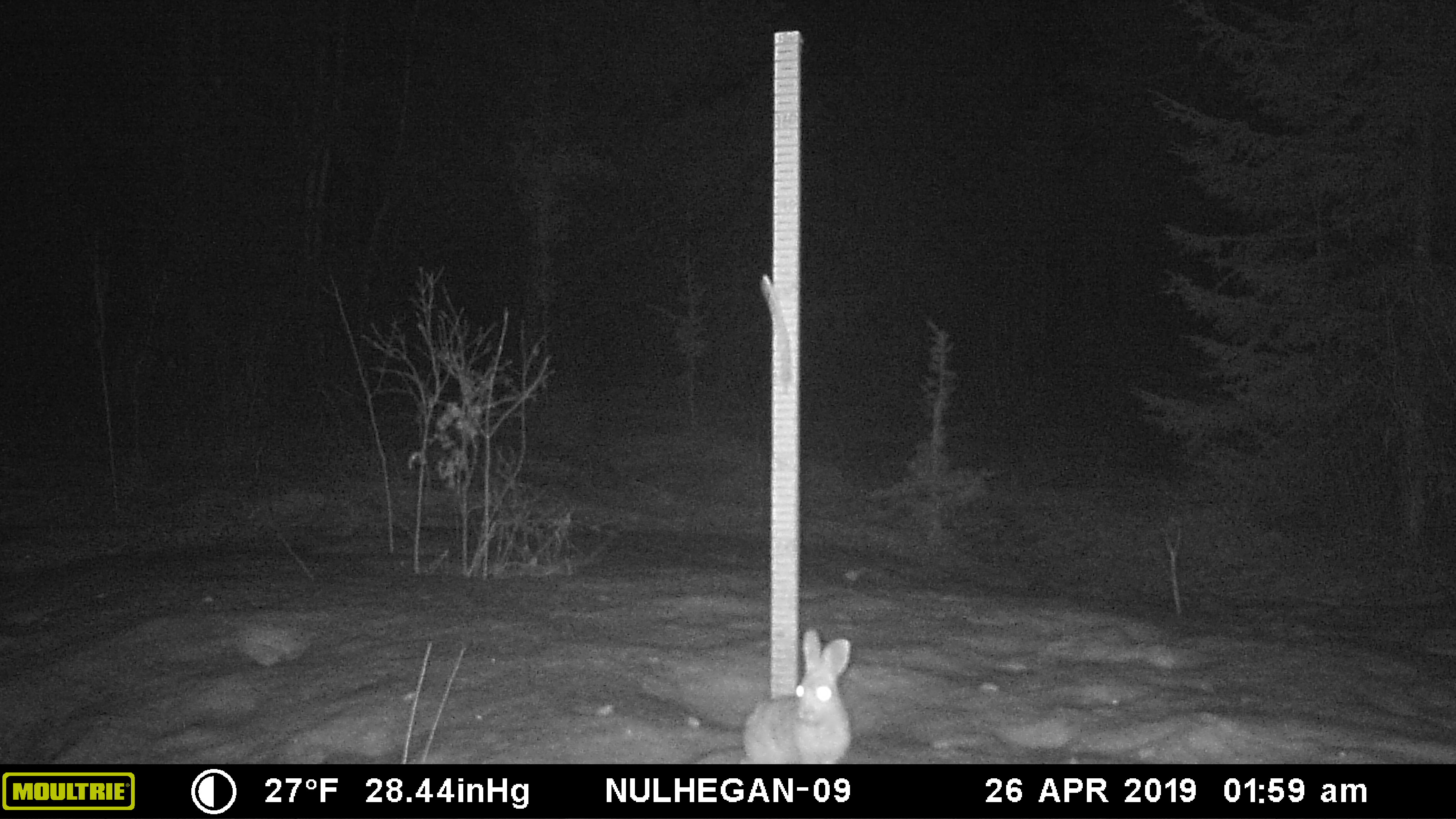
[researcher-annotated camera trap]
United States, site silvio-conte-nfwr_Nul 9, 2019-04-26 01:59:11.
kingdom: Animalia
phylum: Chordata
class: Mammalia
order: Lagomorpha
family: Leporidae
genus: Lepus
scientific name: Lepus americanus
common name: snowshoe hare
Snowshoe hare (Lepus americanus).